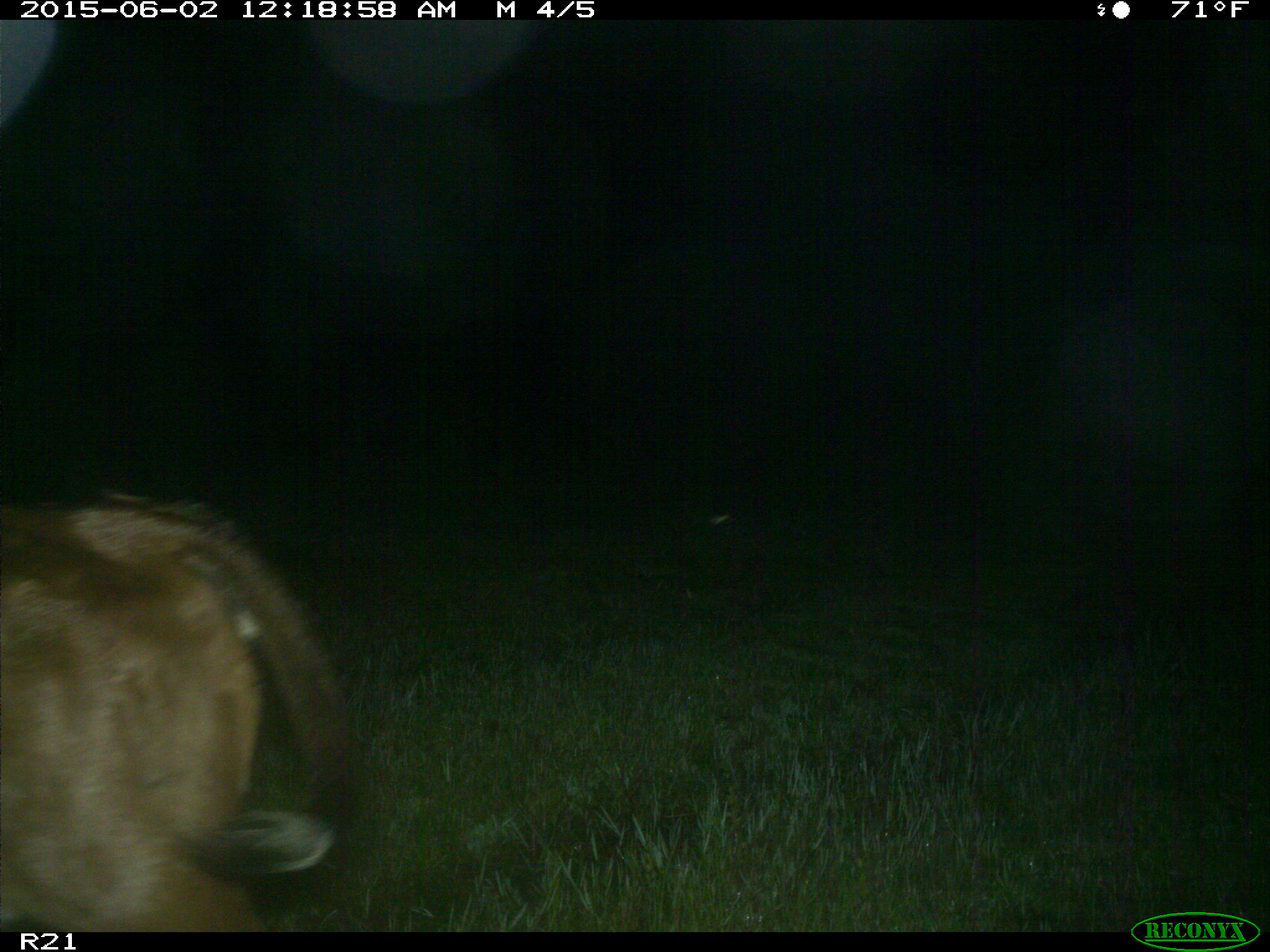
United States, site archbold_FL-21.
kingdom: Animalia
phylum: Chordata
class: Mammalia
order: Artiodactyla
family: Bovidae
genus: Bos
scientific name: Bos taurus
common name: domestic cow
Bos taurus (domestic cow).